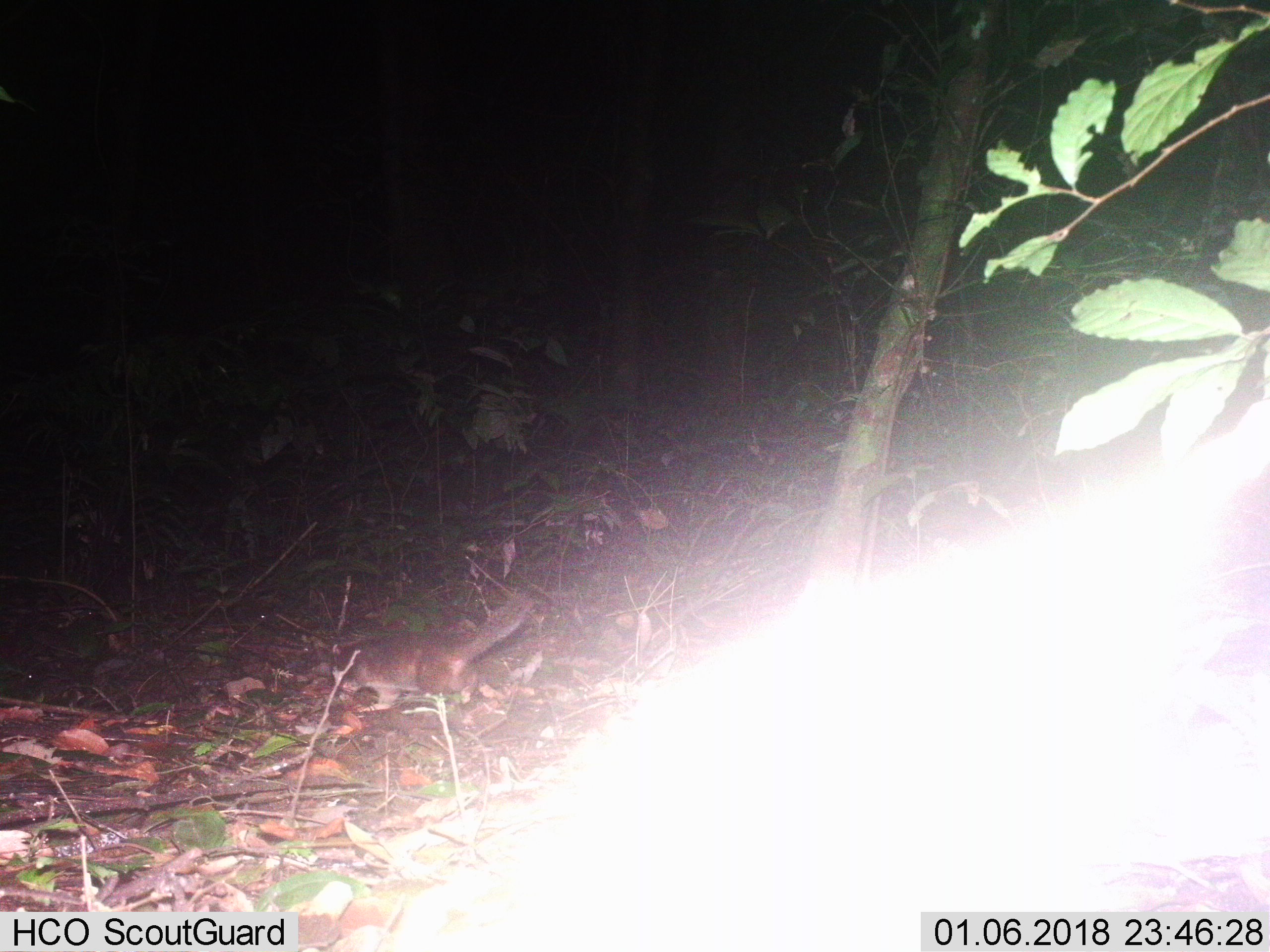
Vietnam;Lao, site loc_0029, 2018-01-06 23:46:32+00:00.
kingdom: Animalia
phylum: Chordata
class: Mammalia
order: Carnivora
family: Mustelidae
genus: Melogale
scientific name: Melogale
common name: ferret badger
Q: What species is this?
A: Ferret badger (Melogale).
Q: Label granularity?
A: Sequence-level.